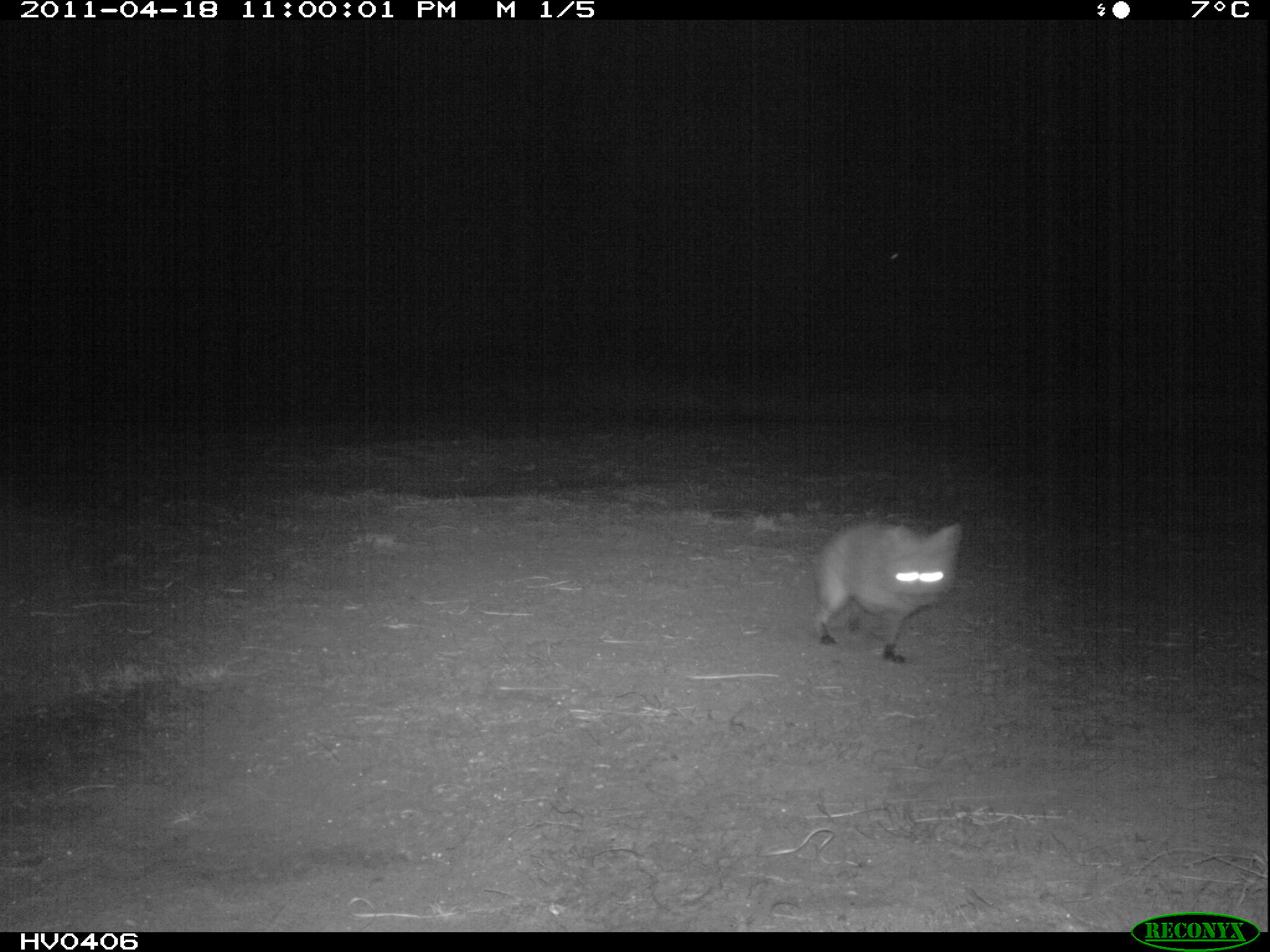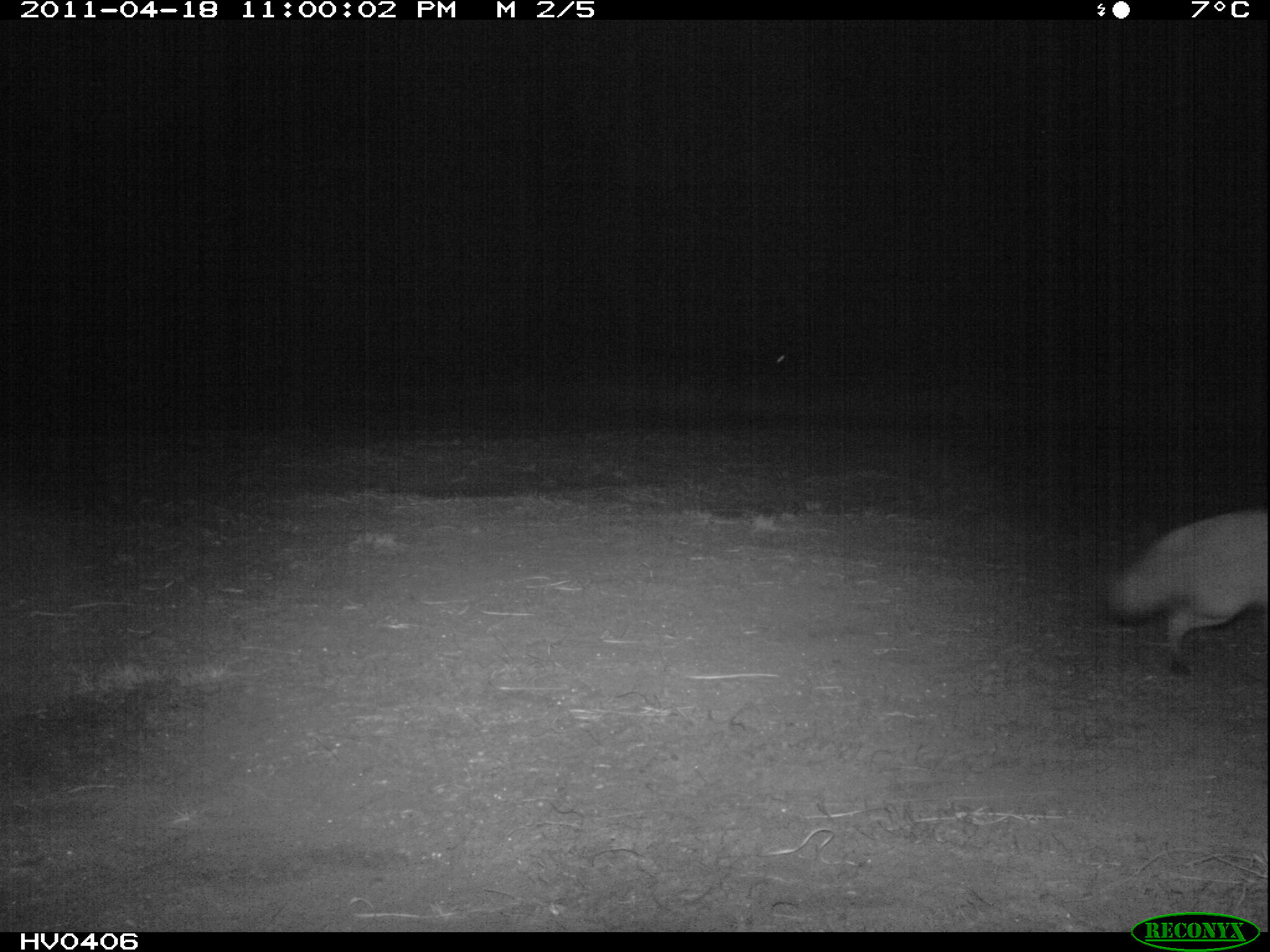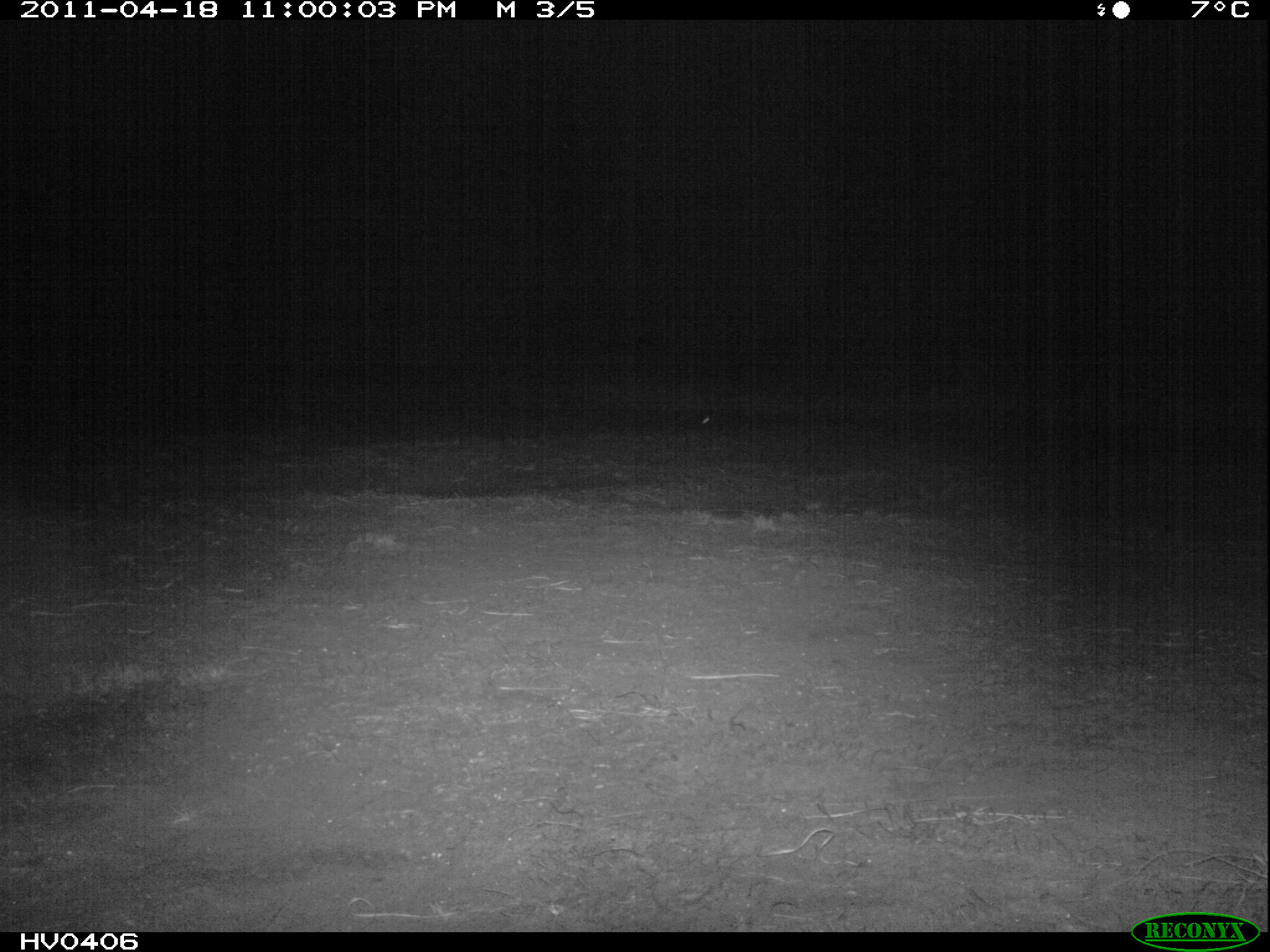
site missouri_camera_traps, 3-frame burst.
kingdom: Animalia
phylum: Chordata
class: Mammalia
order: Carnivora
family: Canidae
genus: Vulpes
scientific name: Vulpes vulpes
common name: red fox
Red fox (Vulpes vulpes).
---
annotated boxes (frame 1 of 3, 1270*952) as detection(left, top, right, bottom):
red fox: detection(797, 508, 974, 680)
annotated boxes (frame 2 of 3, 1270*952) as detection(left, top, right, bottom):
red fox: detection(1092, 495, 1268, 685)